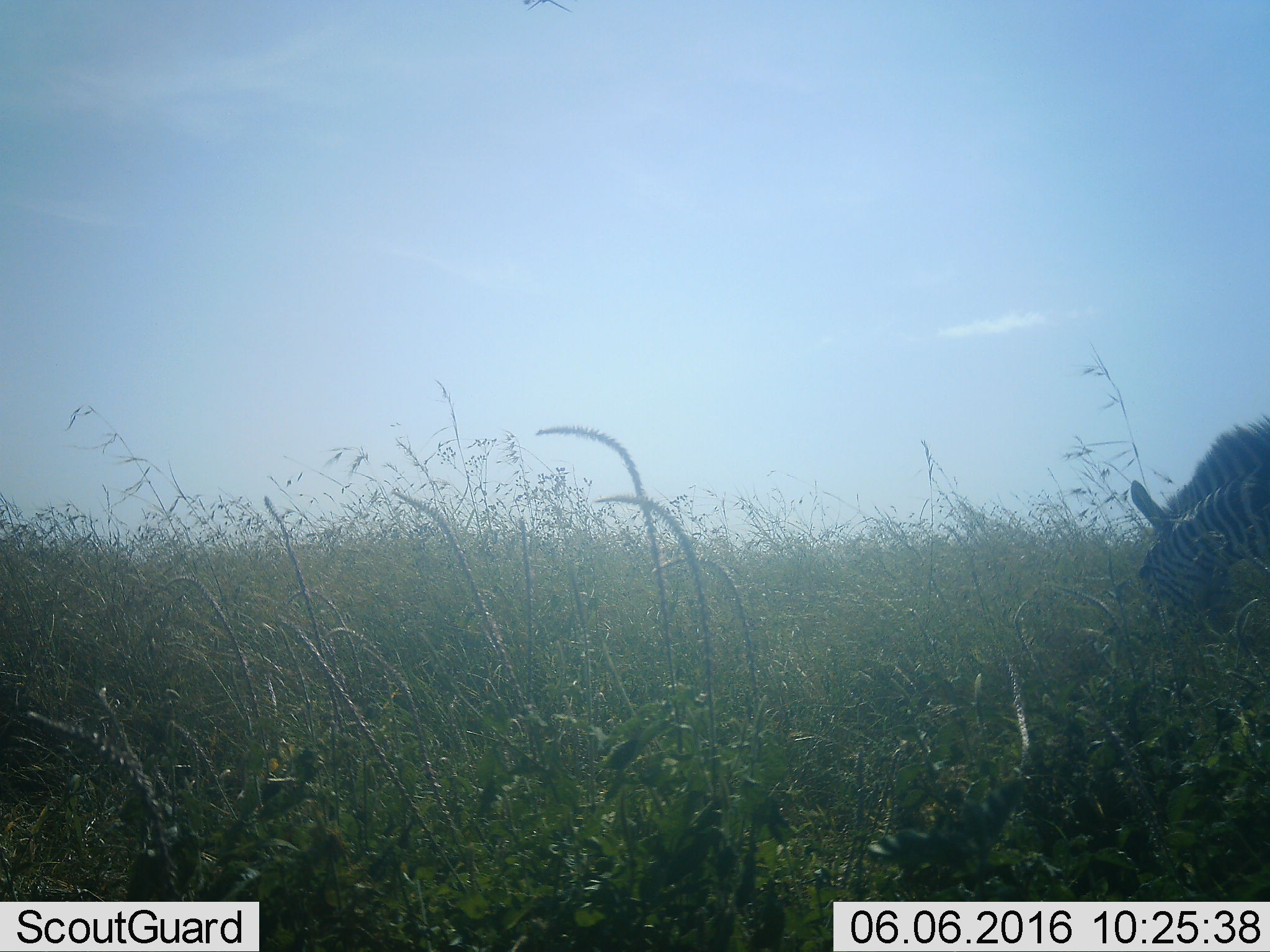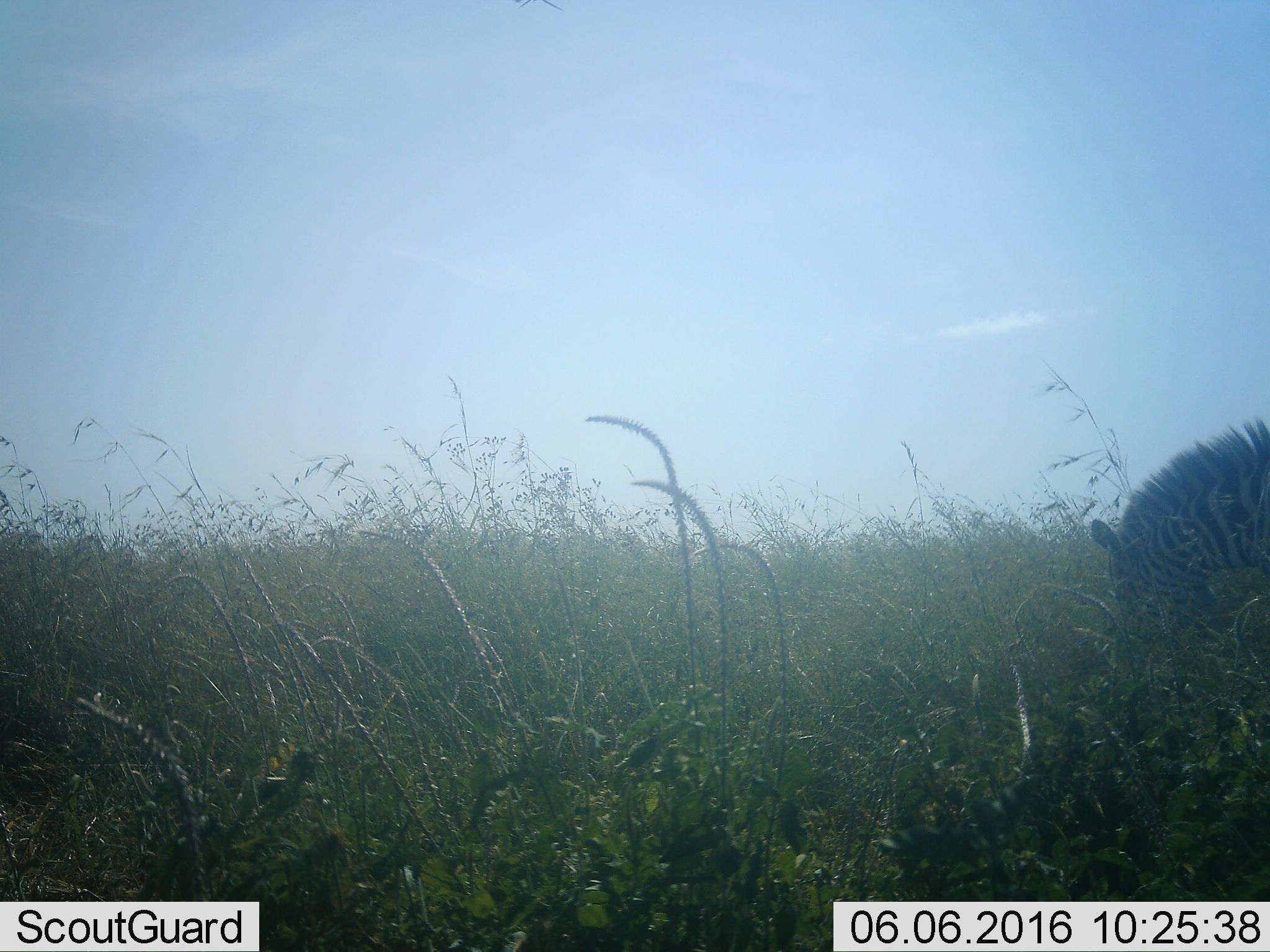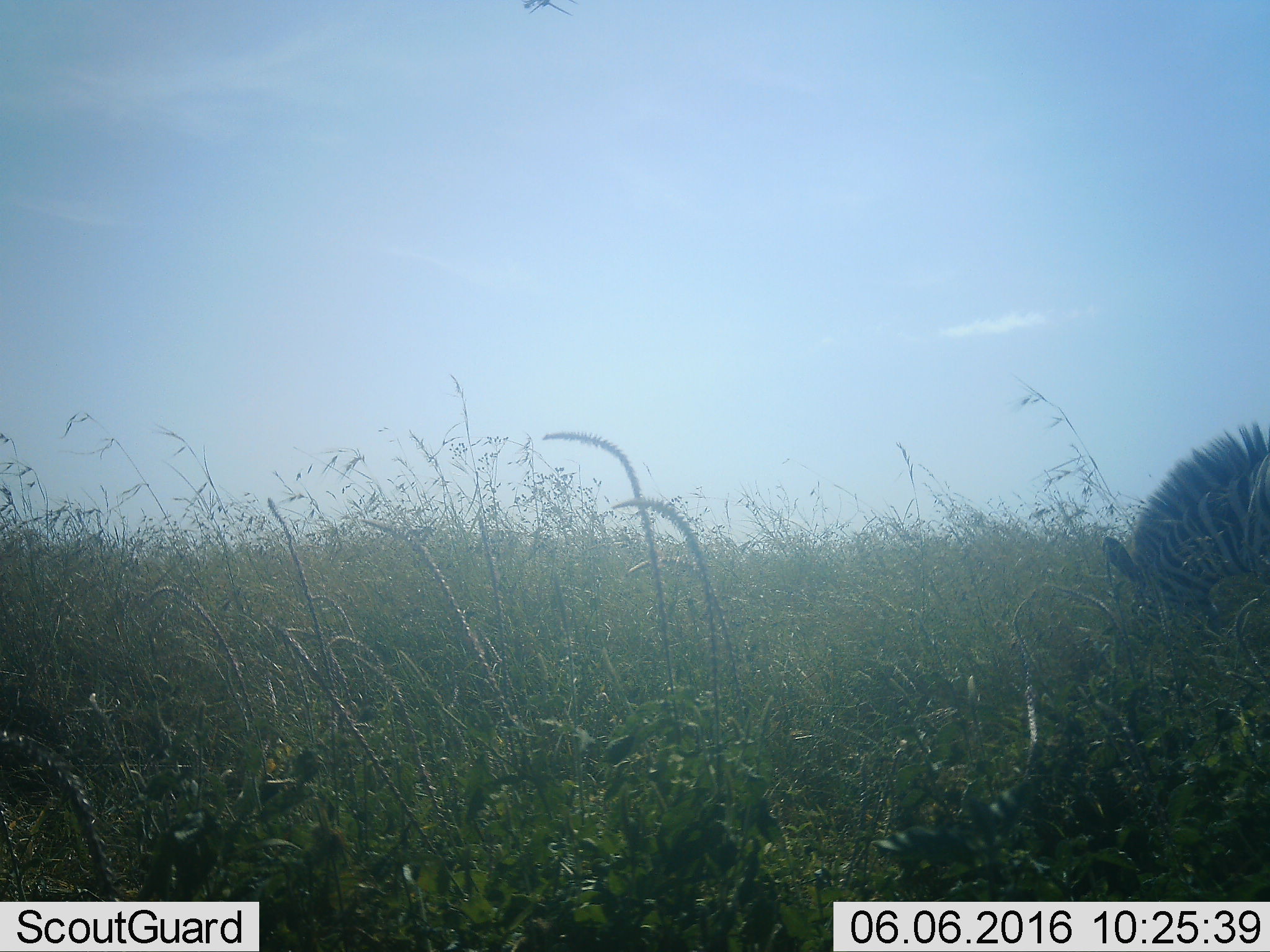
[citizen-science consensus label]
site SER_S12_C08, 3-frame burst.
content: unidentified animal